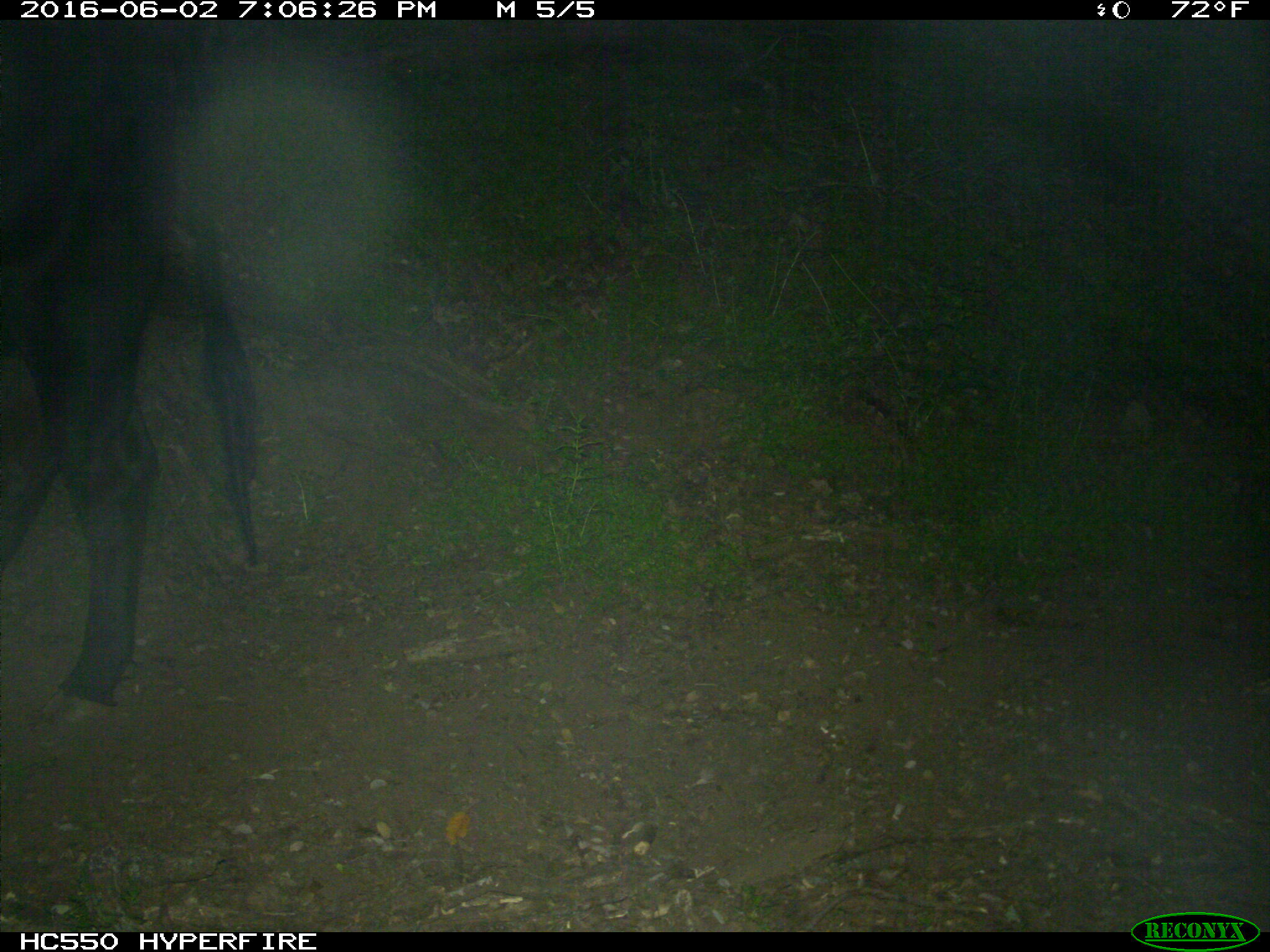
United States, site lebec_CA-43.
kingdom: Animalia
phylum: Chordata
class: Mammalia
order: Artiodactyla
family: Bovidae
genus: Bos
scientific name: Bos taurus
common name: domestic cow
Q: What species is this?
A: Bos taurus (domestic cow).